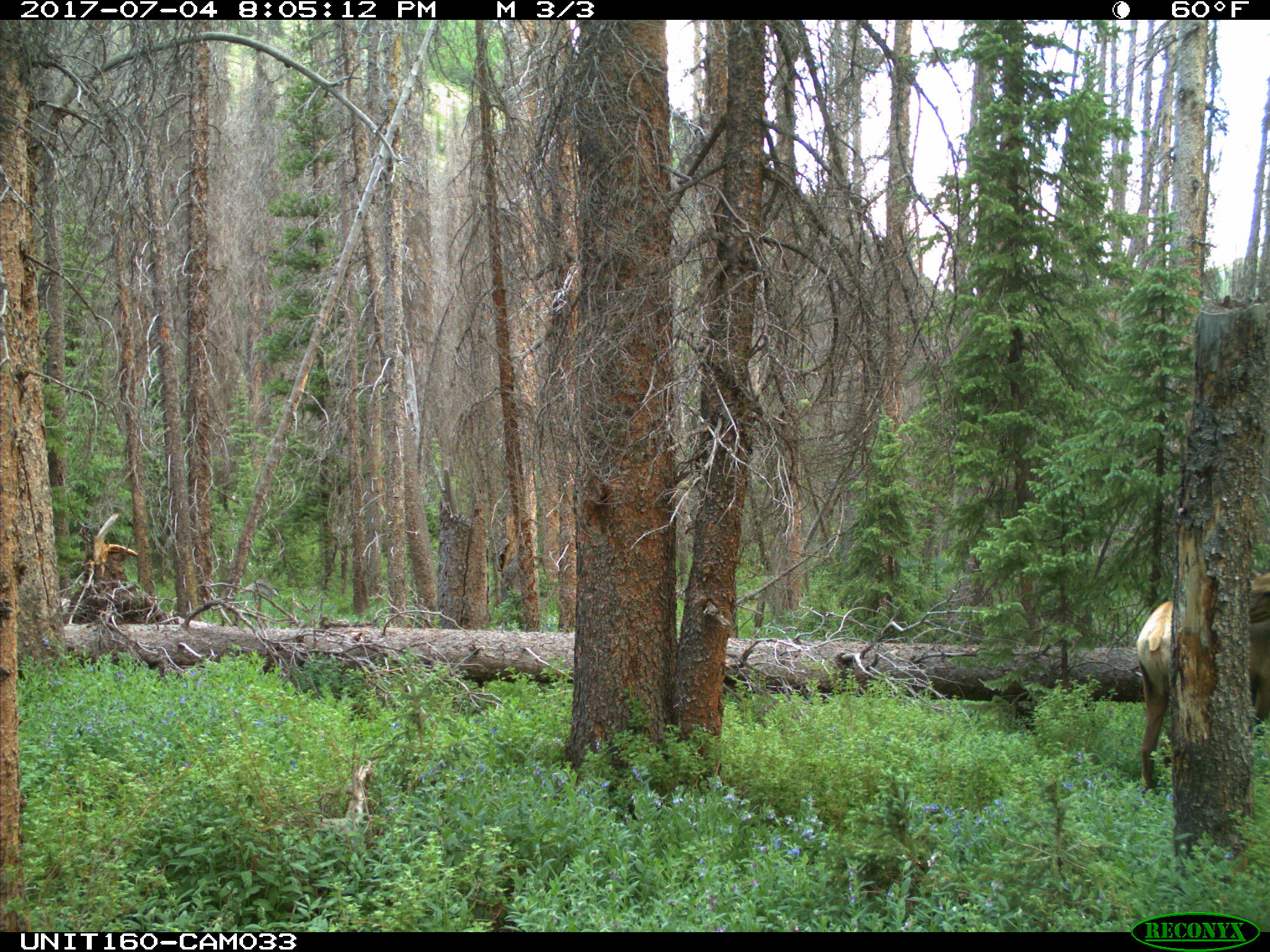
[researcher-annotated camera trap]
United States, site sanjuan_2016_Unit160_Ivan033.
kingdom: Animalia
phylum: Chordata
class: Mammalia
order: Artiodactyla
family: Cervidae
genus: Cervus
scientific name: Cervus elaphus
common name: red deer